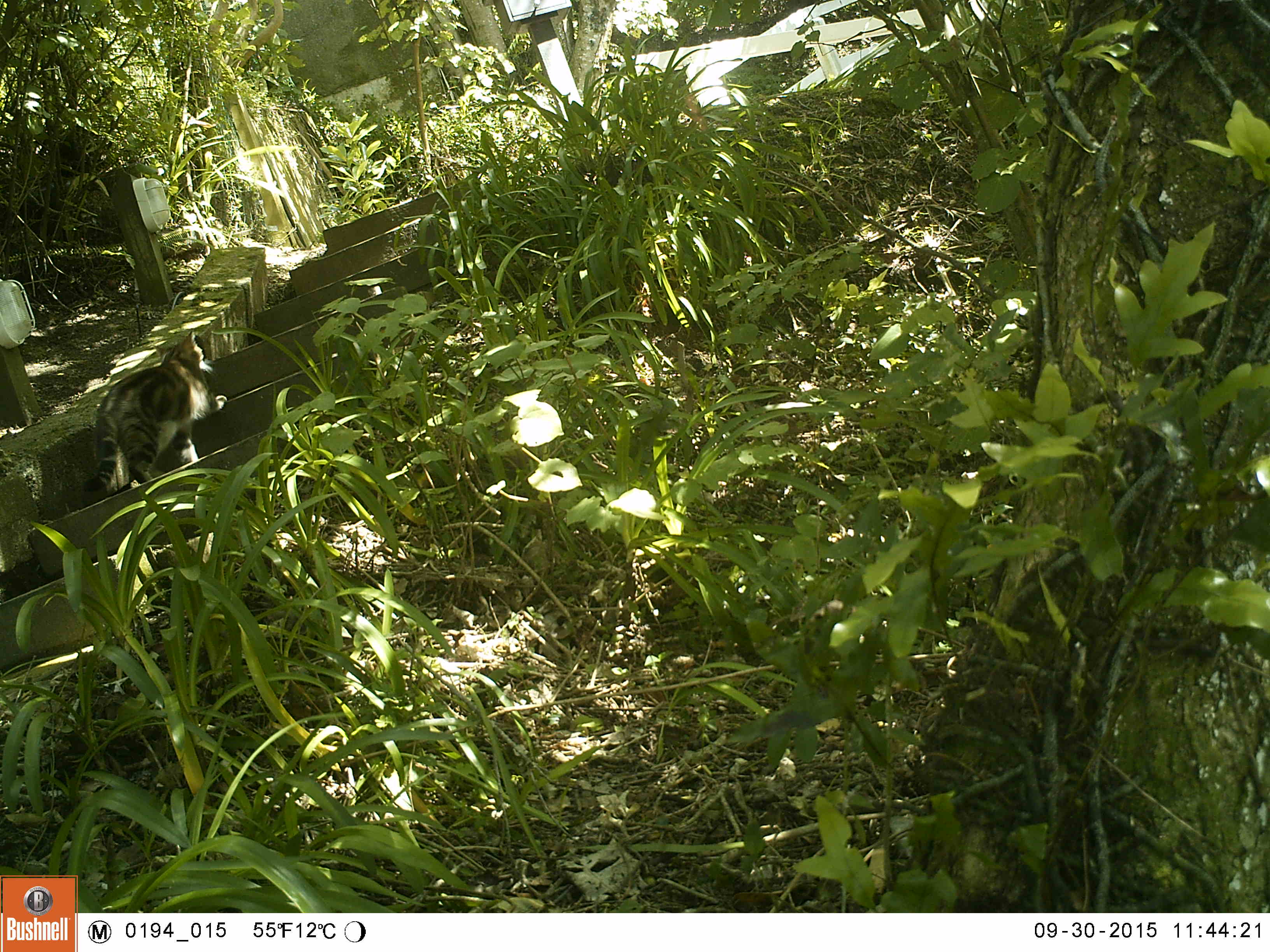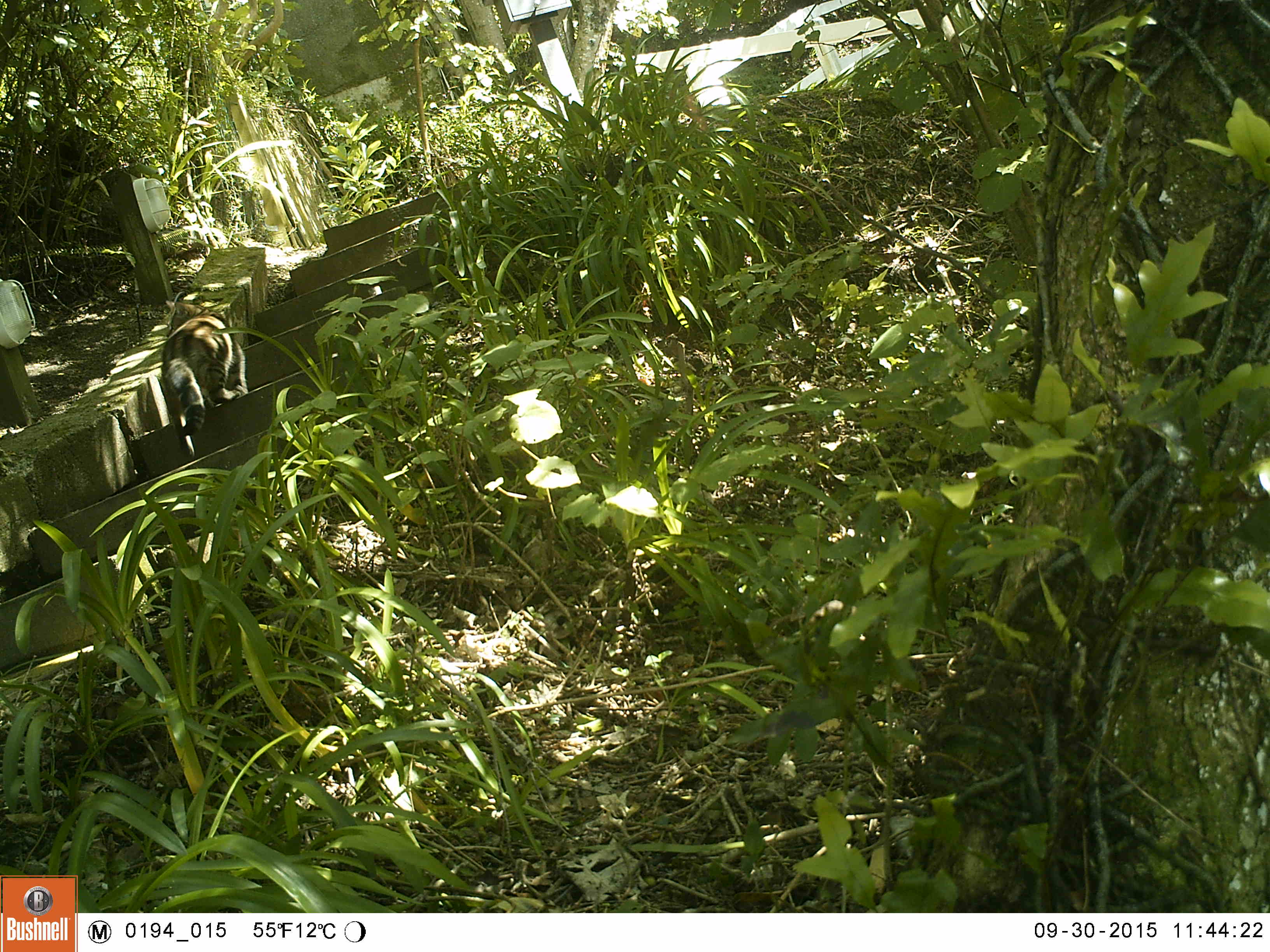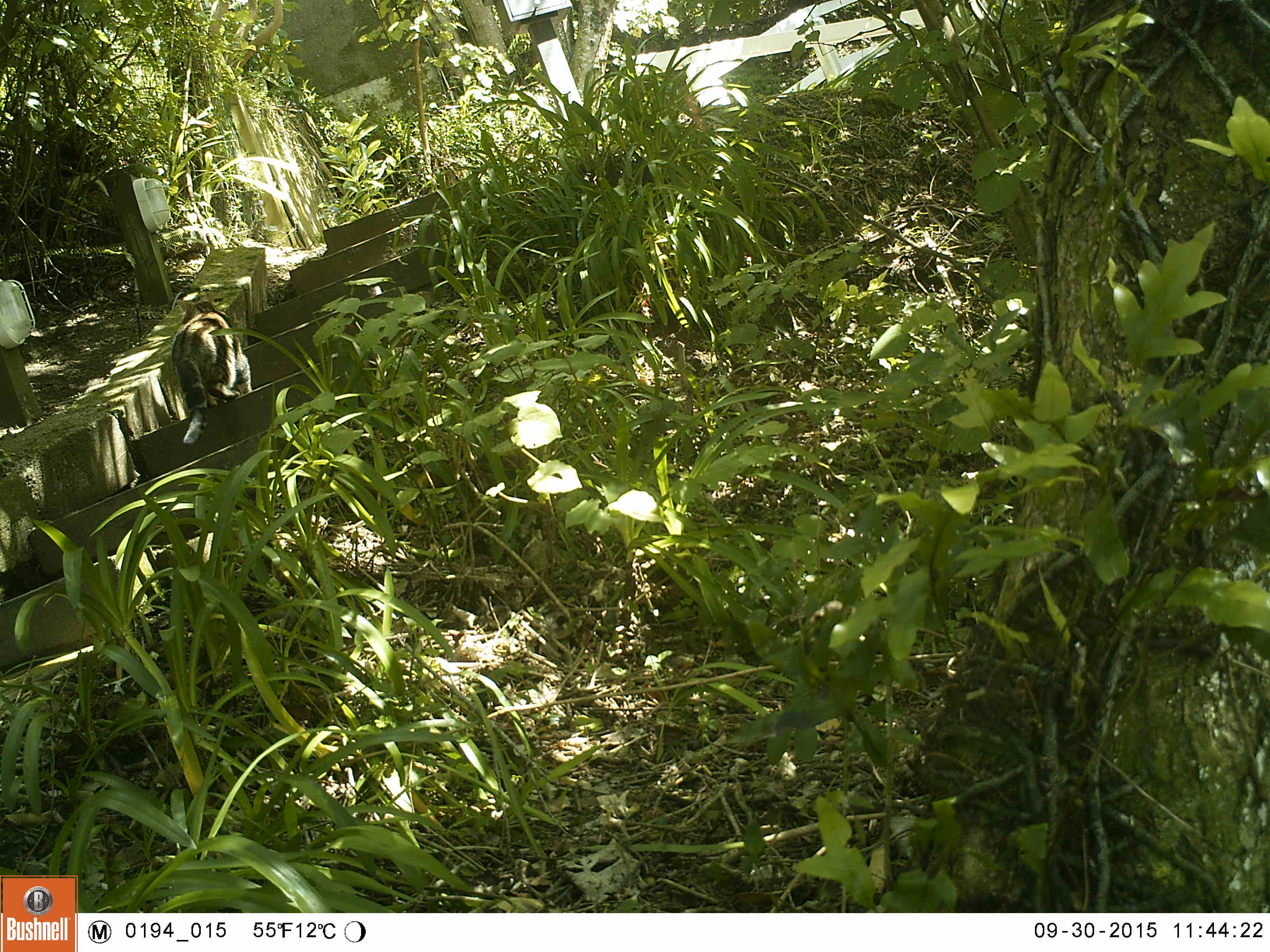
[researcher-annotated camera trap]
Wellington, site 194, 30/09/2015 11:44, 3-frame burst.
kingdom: Animalia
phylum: Chordata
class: Mammalia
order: Carnivora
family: Felidae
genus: Felis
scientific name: Felis catus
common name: cat